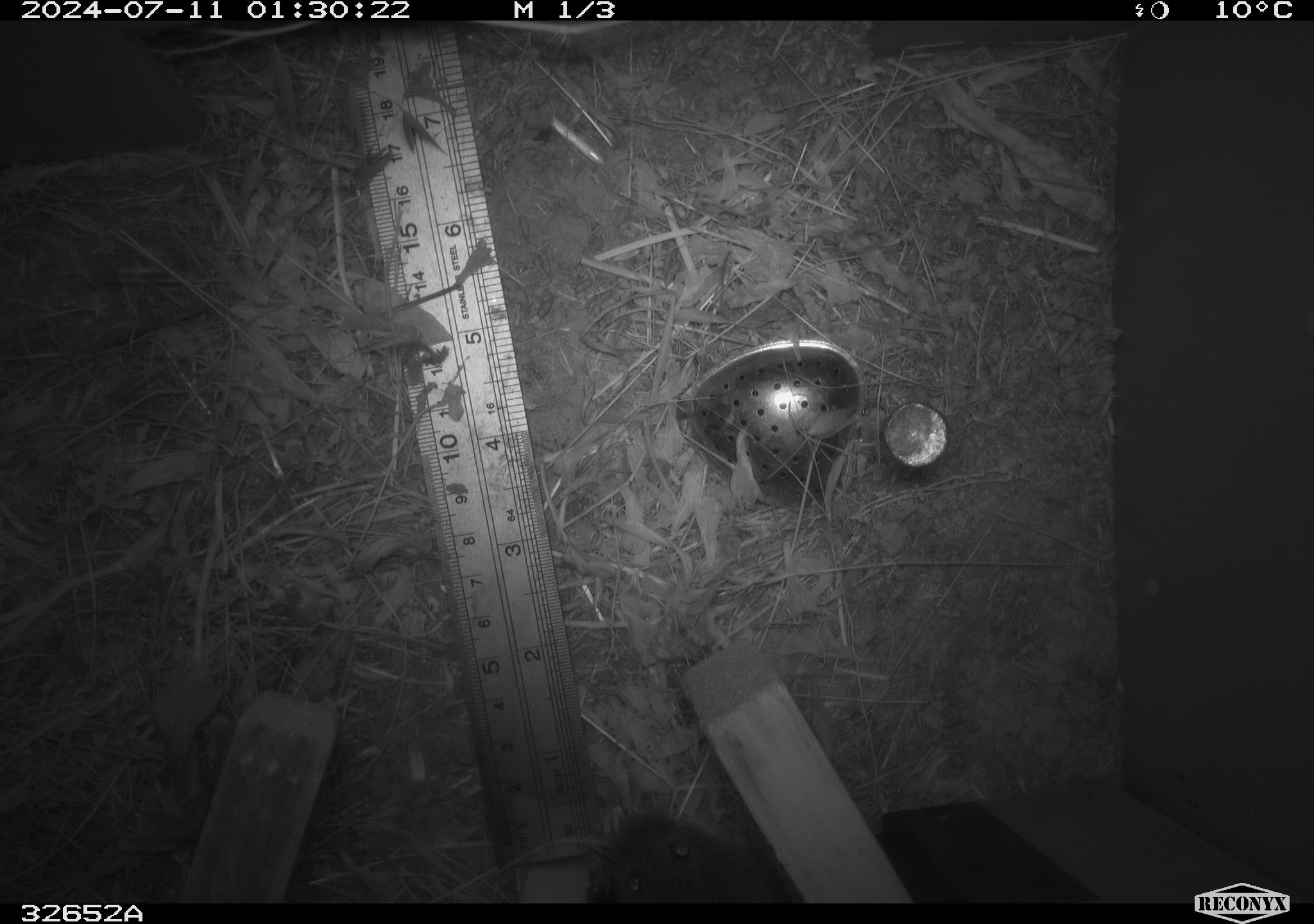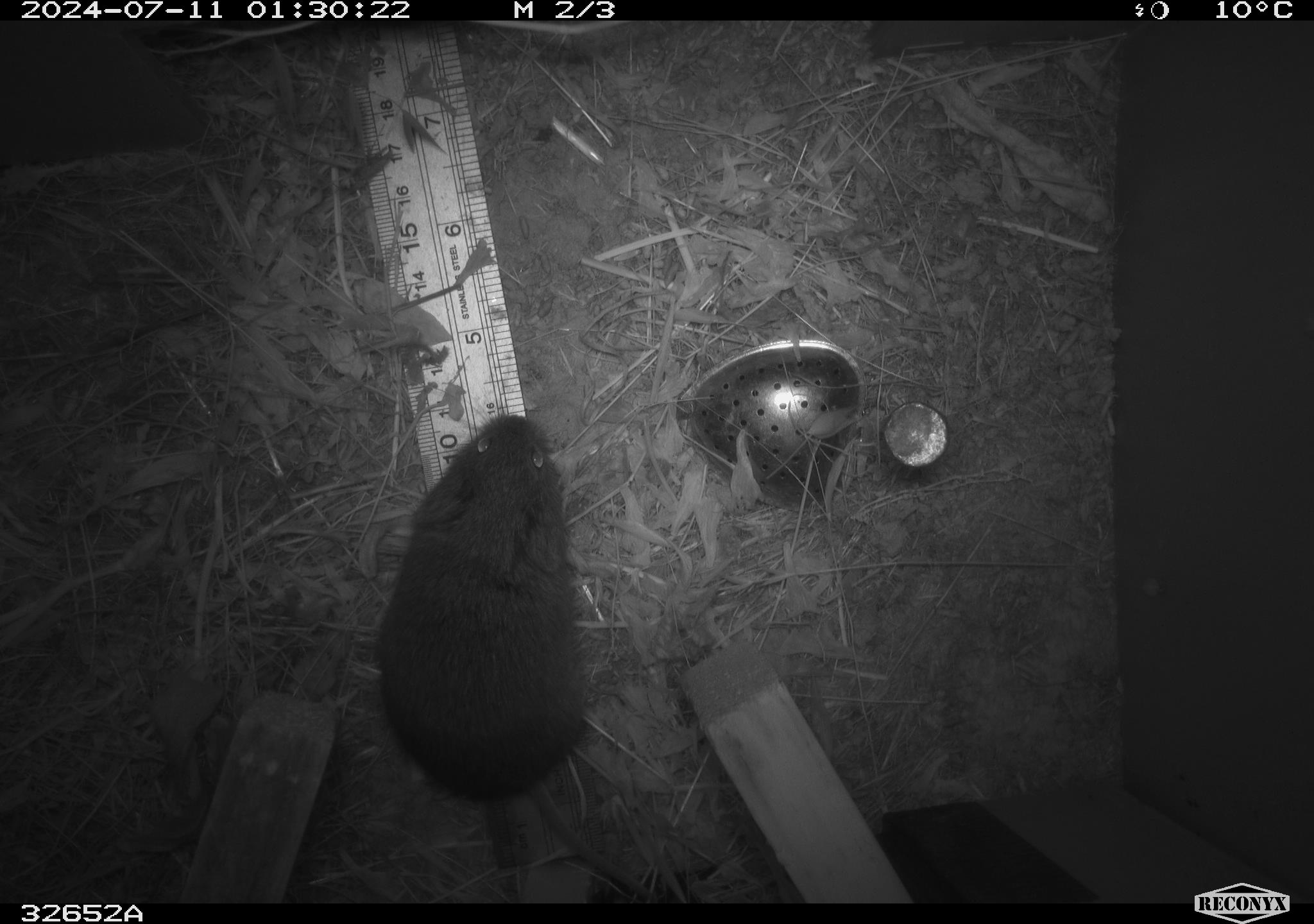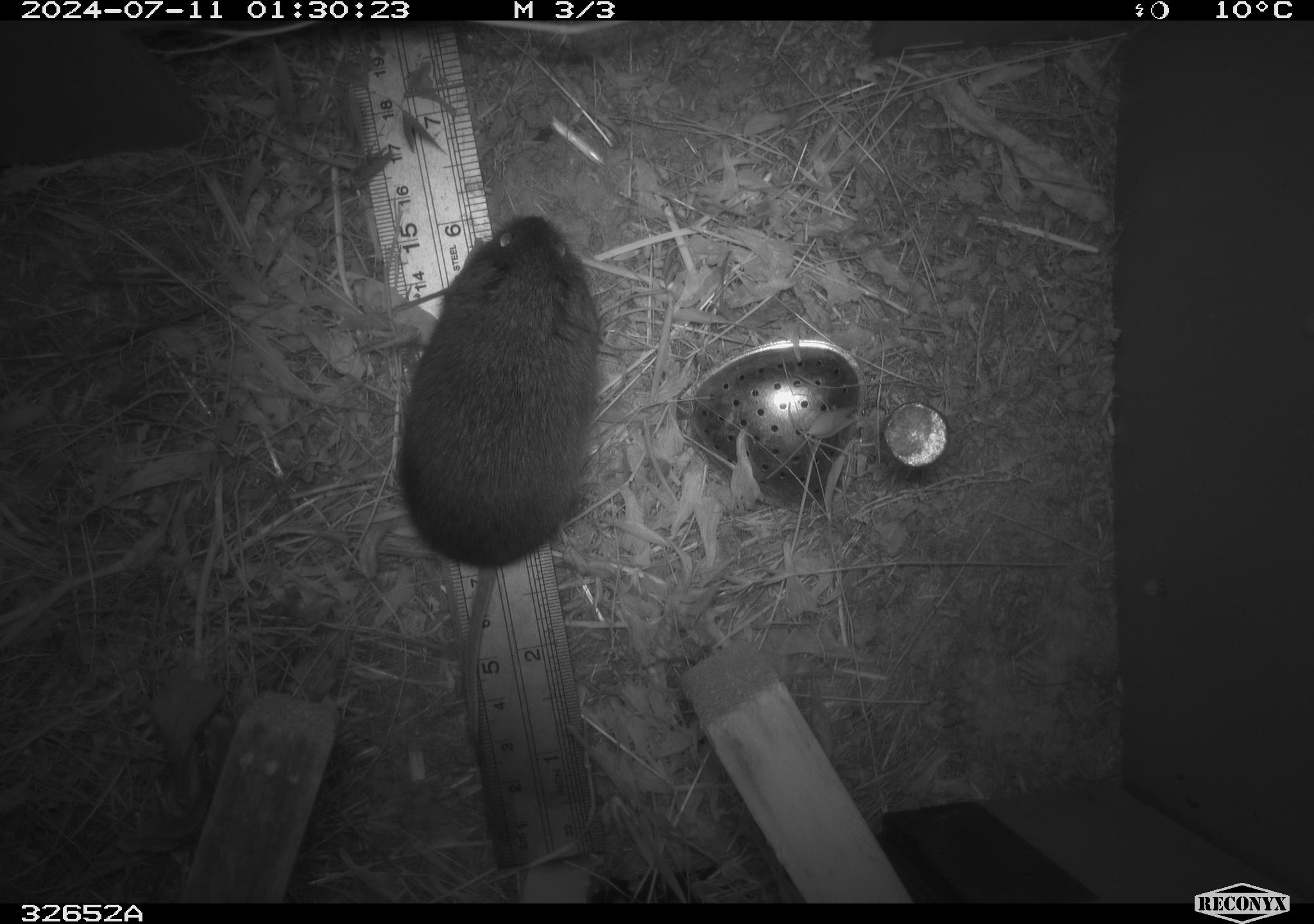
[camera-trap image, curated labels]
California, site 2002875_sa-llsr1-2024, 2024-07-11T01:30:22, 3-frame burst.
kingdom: Animalia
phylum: Chordata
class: Mammalia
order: Rodentia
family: Cricetidae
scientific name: Arvicolinae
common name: voles, lemmings, and muskrats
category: arvicolinae subfamily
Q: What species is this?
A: Arvicolinae subfamily (voles, lemmings, and muskrats) (Arvicolinae).